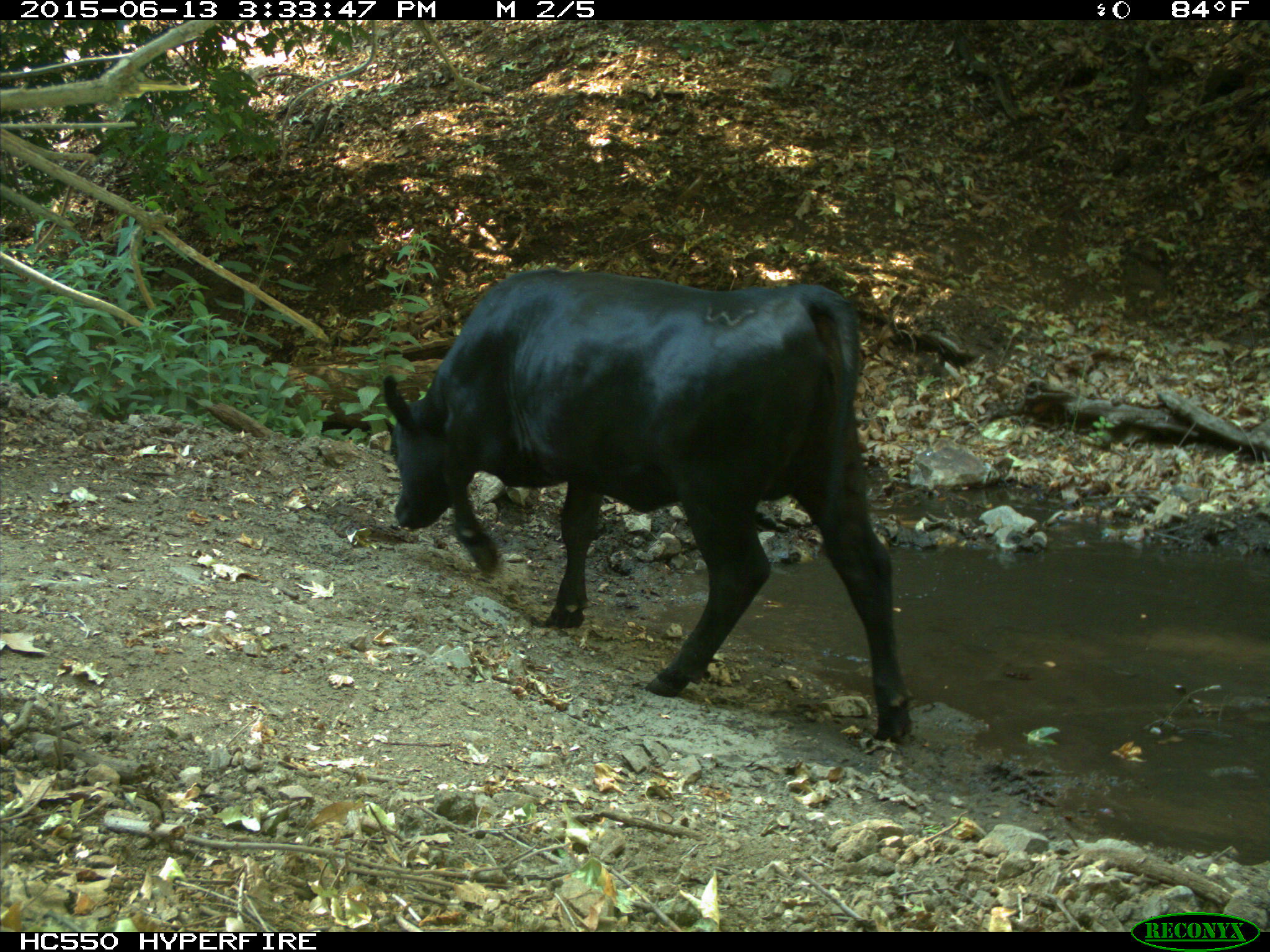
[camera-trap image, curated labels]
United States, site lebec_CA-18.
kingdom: Animalia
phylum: Chordata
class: Mammalia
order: Artiodactyla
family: Bovidae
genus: Bos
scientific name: Bos taurus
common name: domestic cow